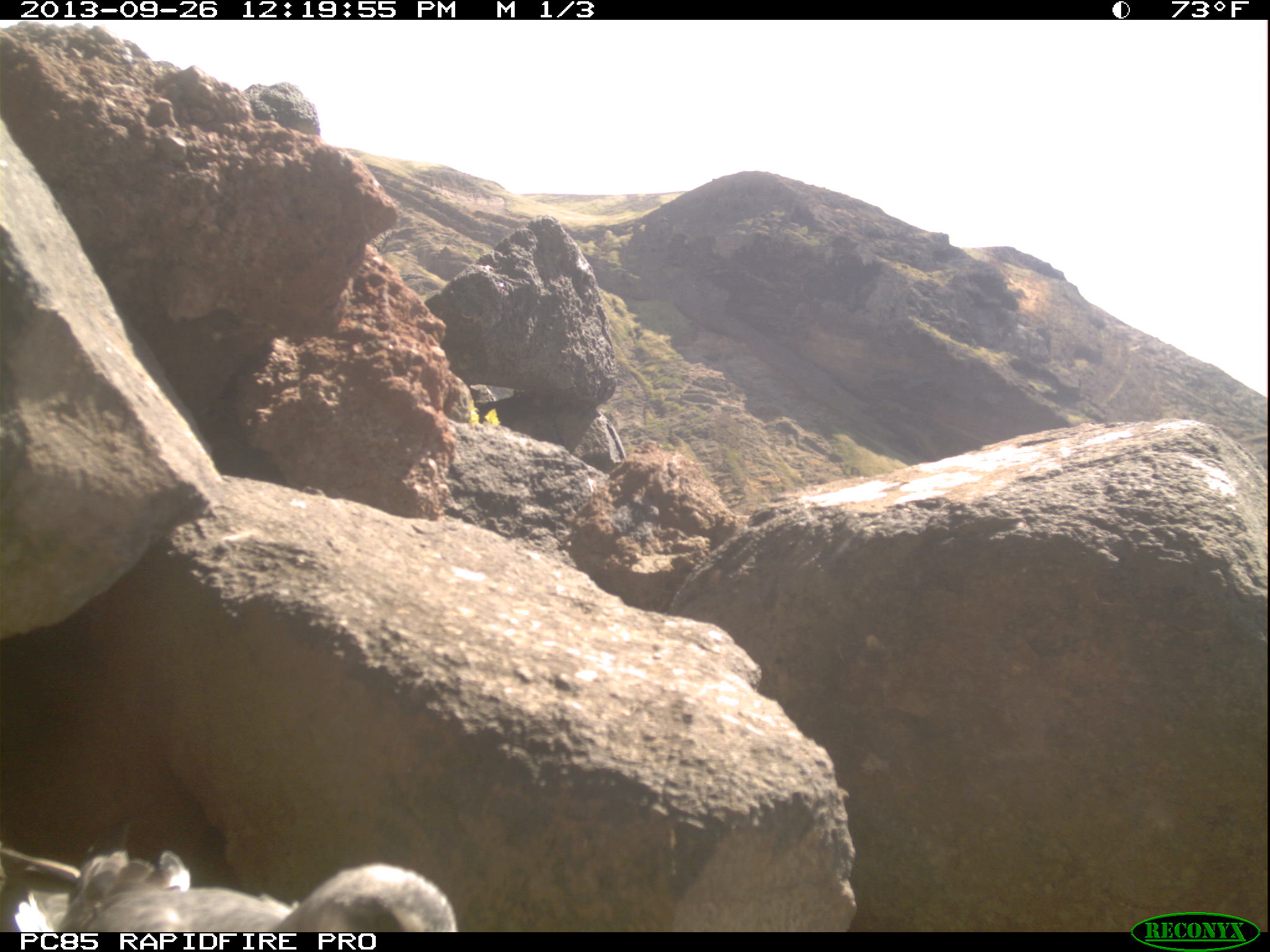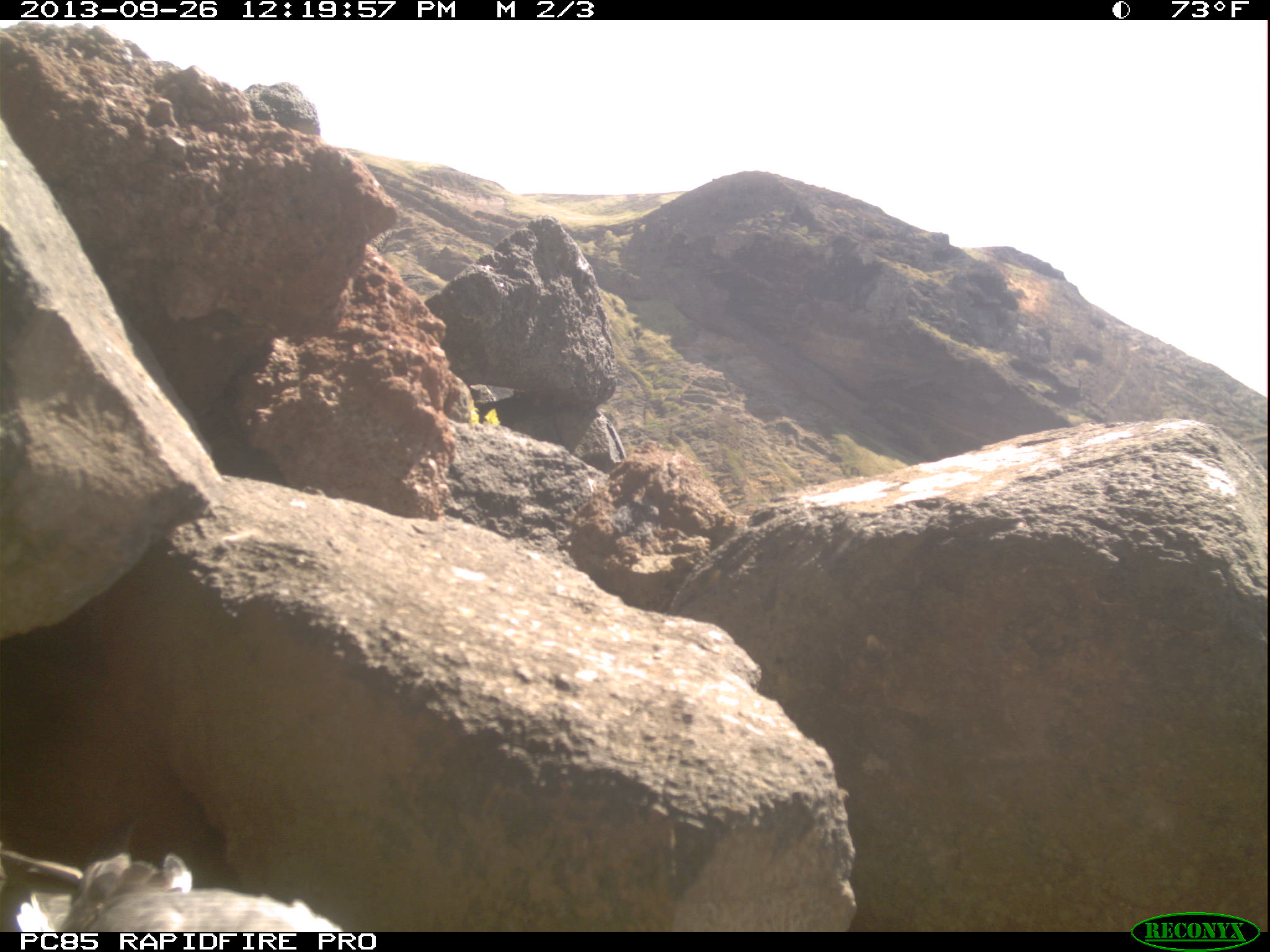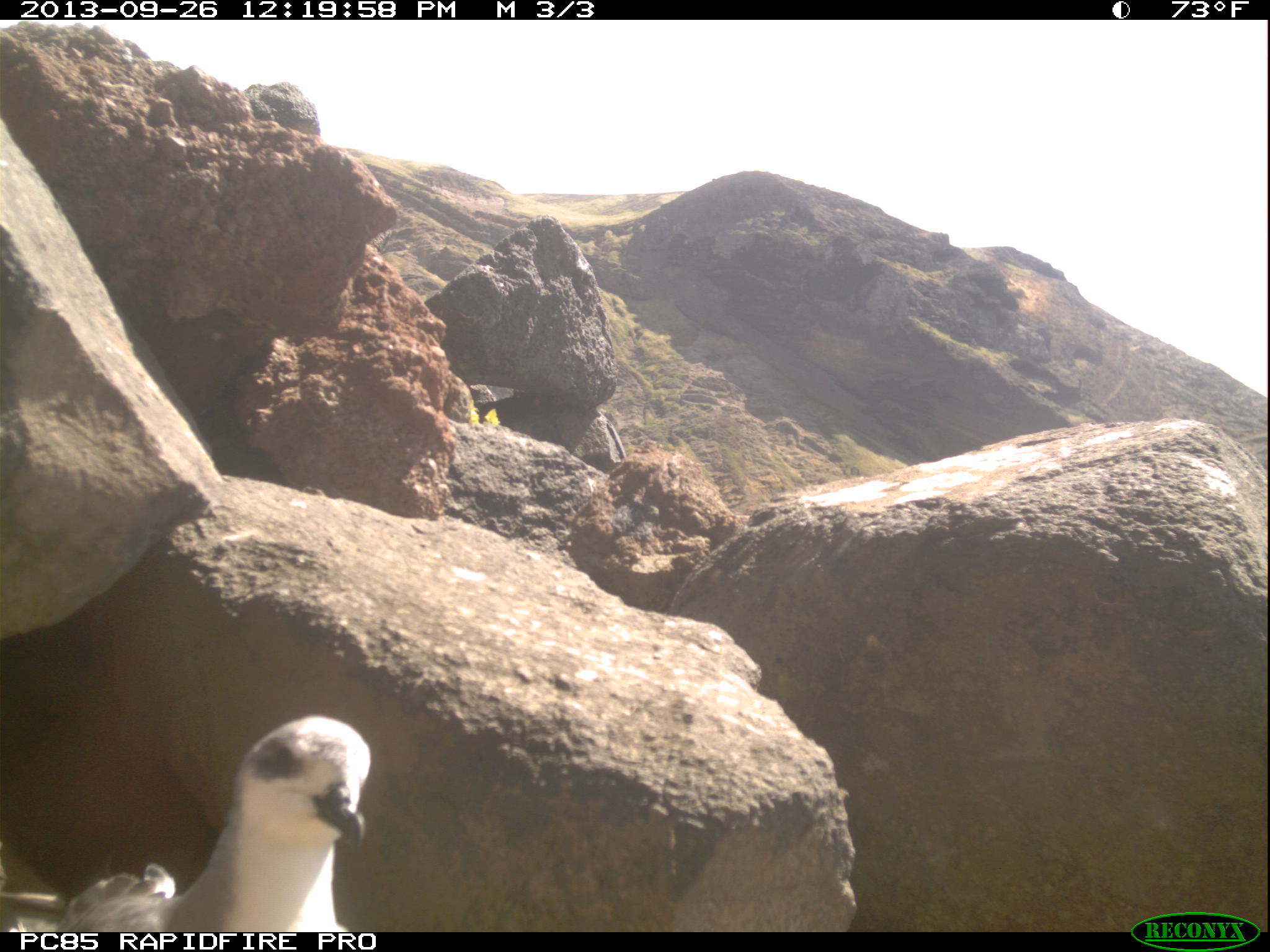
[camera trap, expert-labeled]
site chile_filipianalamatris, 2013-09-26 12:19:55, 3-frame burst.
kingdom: Animalia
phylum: Chordata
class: Aves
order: Procellariiformes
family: Procellariidae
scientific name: Procellariidae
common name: petrel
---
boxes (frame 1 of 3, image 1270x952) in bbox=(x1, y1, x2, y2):
petrel: bbox=(0, 829, 460, 931)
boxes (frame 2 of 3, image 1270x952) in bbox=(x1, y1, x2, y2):
petrel: bbox=(4, 844, 352, 934)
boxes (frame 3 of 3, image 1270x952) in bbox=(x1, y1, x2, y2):
petrel: bbox=(0, 709, 372, 931)